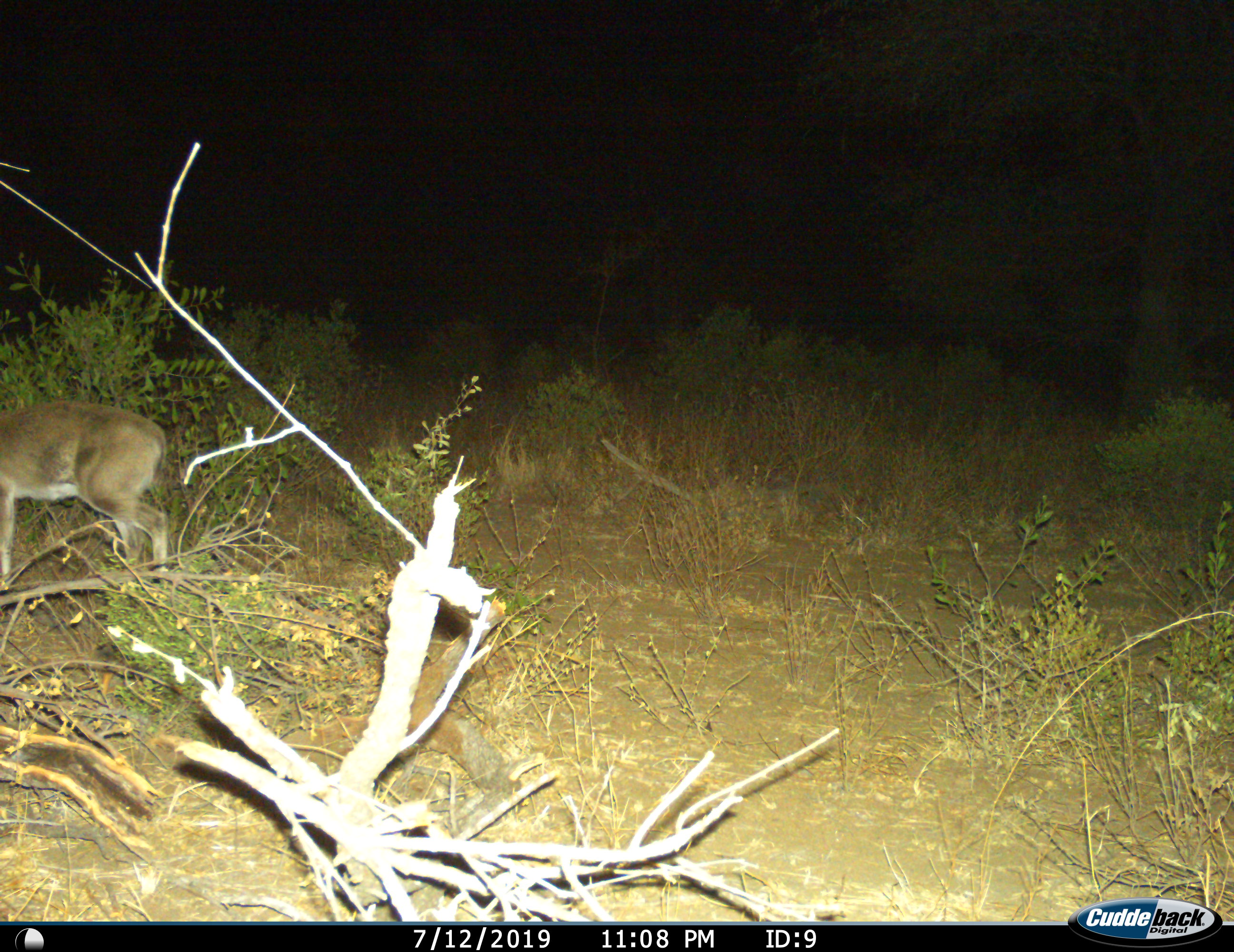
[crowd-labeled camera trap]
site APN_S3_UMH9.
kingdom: Animalia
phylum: Chordata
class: Mammalia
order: Artiodactyla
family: Bovidae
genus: Sylvicapra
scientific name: Sylvicapra grimmia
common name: common duiker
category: duikercommongrey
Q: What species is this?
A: Duikercommongrey (common duiker) (Sylvicapra grimmia).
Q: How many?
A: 1.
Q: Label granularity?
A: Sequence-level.